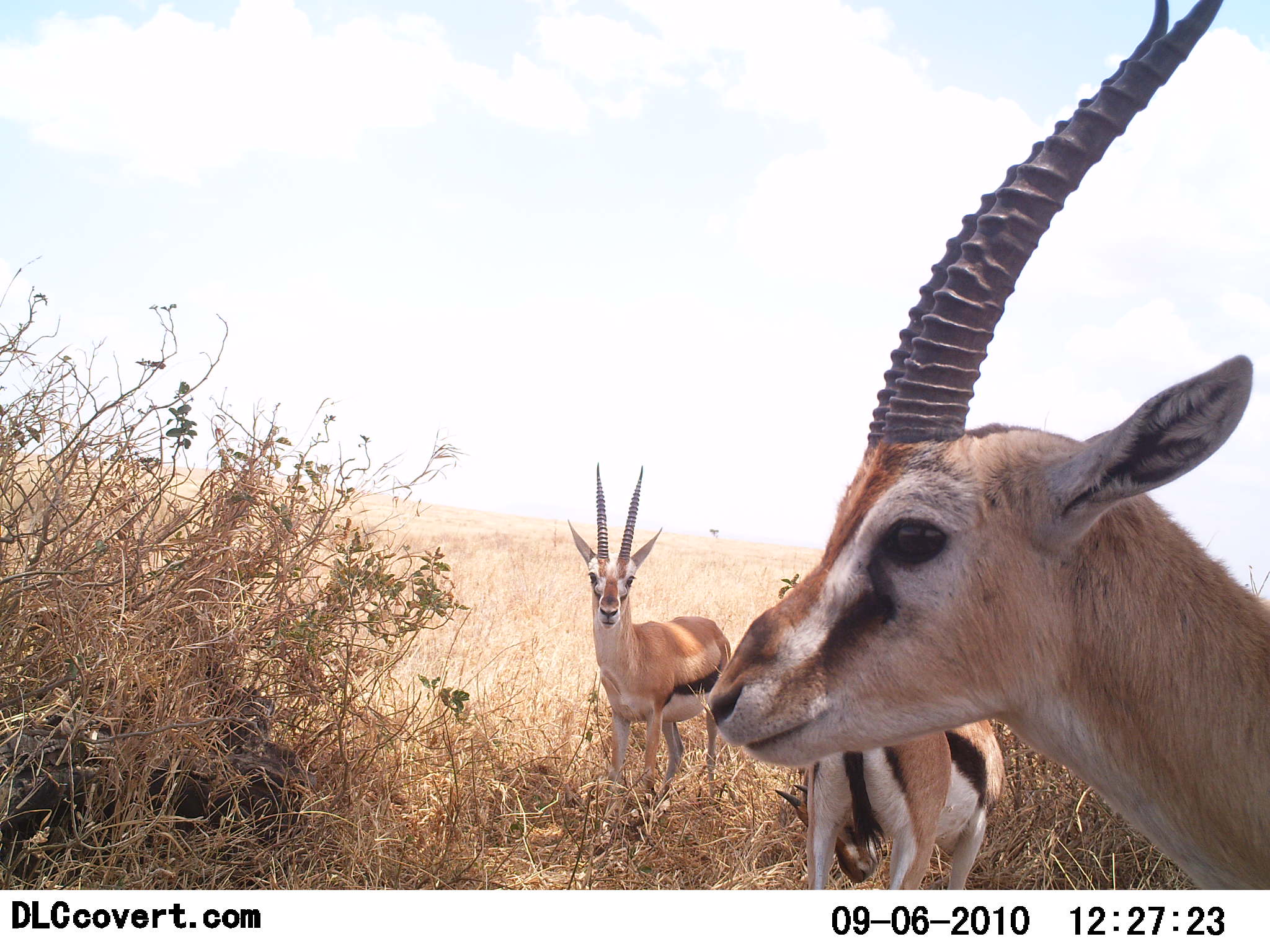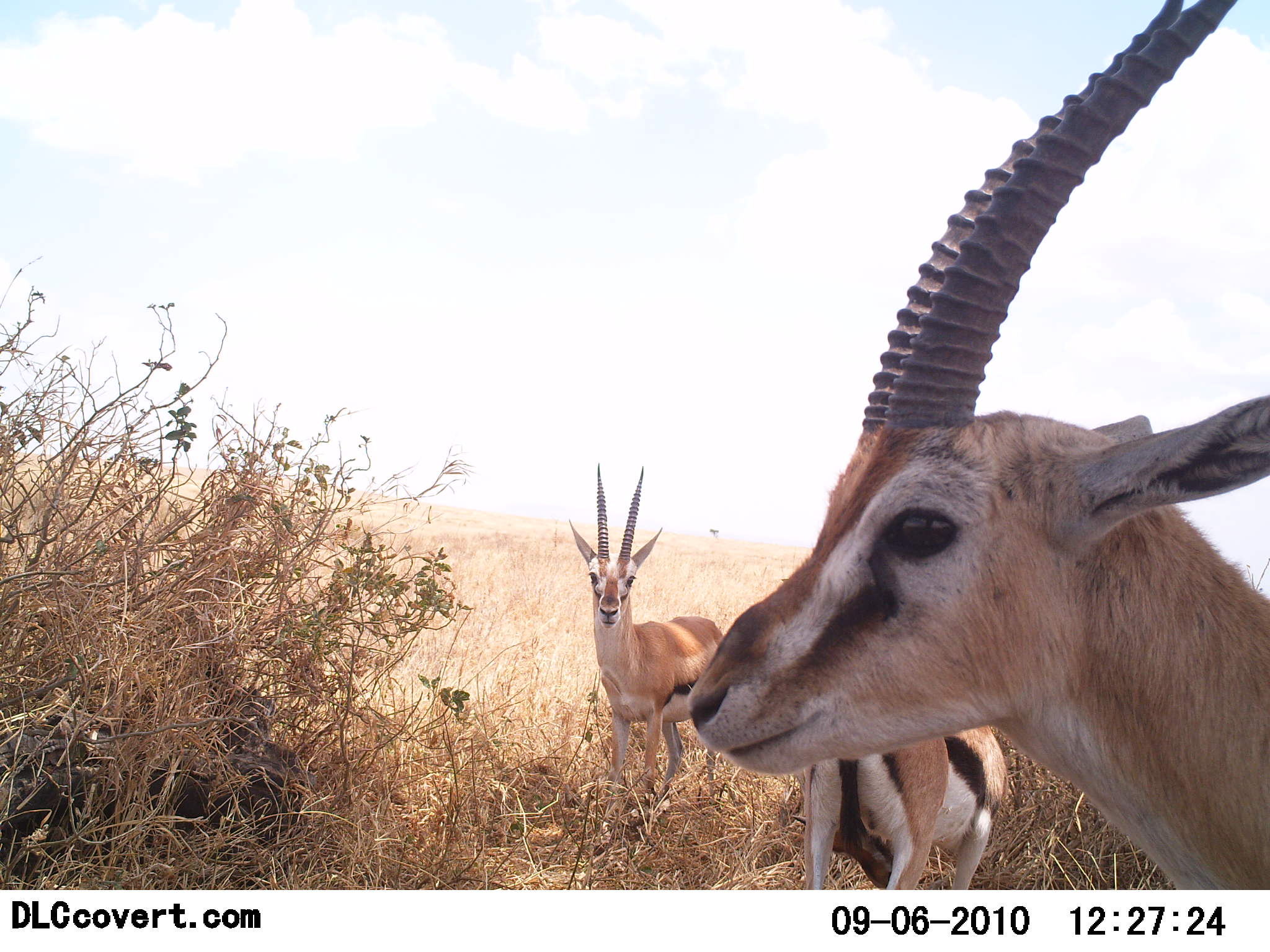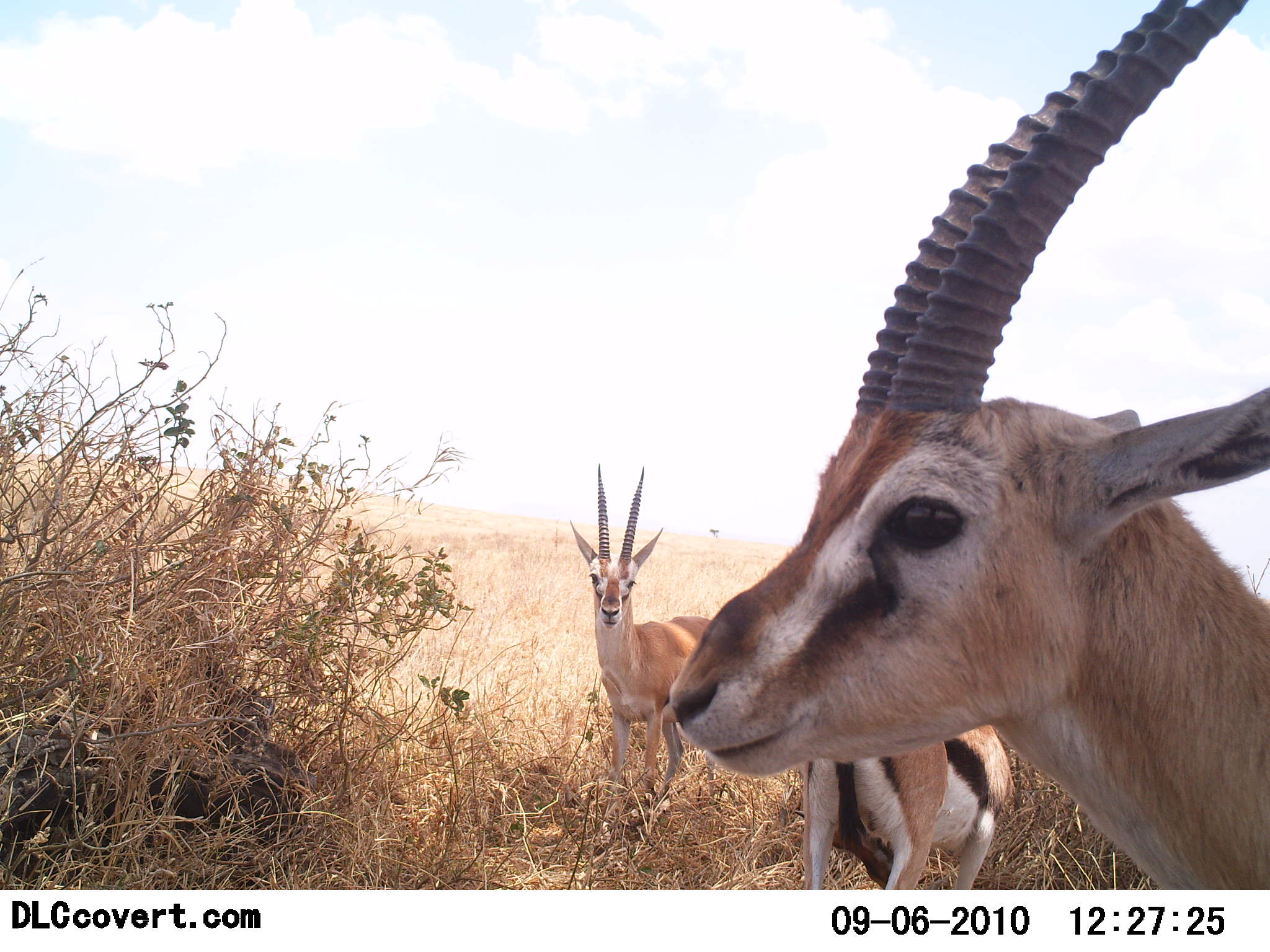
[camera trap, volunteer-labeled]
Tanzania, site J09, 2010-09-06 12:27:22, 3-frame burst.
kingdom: Animalia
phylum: Chordata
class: Mammalia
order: Artiodactyla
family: Bovidae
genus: Eudorcas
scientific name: Eudorcas thomsonii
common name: thomson's gazelle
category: gazellethomsons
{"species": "gazellethomsons (thomson's gazelle) (Eudorcas thomsonii)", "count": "3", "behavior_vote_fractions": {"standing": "94%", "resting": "0%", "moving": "0%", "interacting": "11%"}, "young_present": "0%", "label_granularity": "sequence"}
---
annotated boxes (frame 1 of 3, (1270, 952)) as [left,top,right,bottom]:
animal: [704,0,1270,891]; [566,457,730,825]; [775,714,1009,890]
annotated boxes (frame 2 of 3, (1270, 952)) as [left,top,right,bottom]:
animal: [675,0,1270,891]; [567,459,727,815]; [803,720,1010,891]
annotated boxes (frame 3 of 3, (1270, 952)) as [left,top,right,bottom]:
animal: [668,0,1270,891]; [568,459,752,805]; [799,721,1011,890]